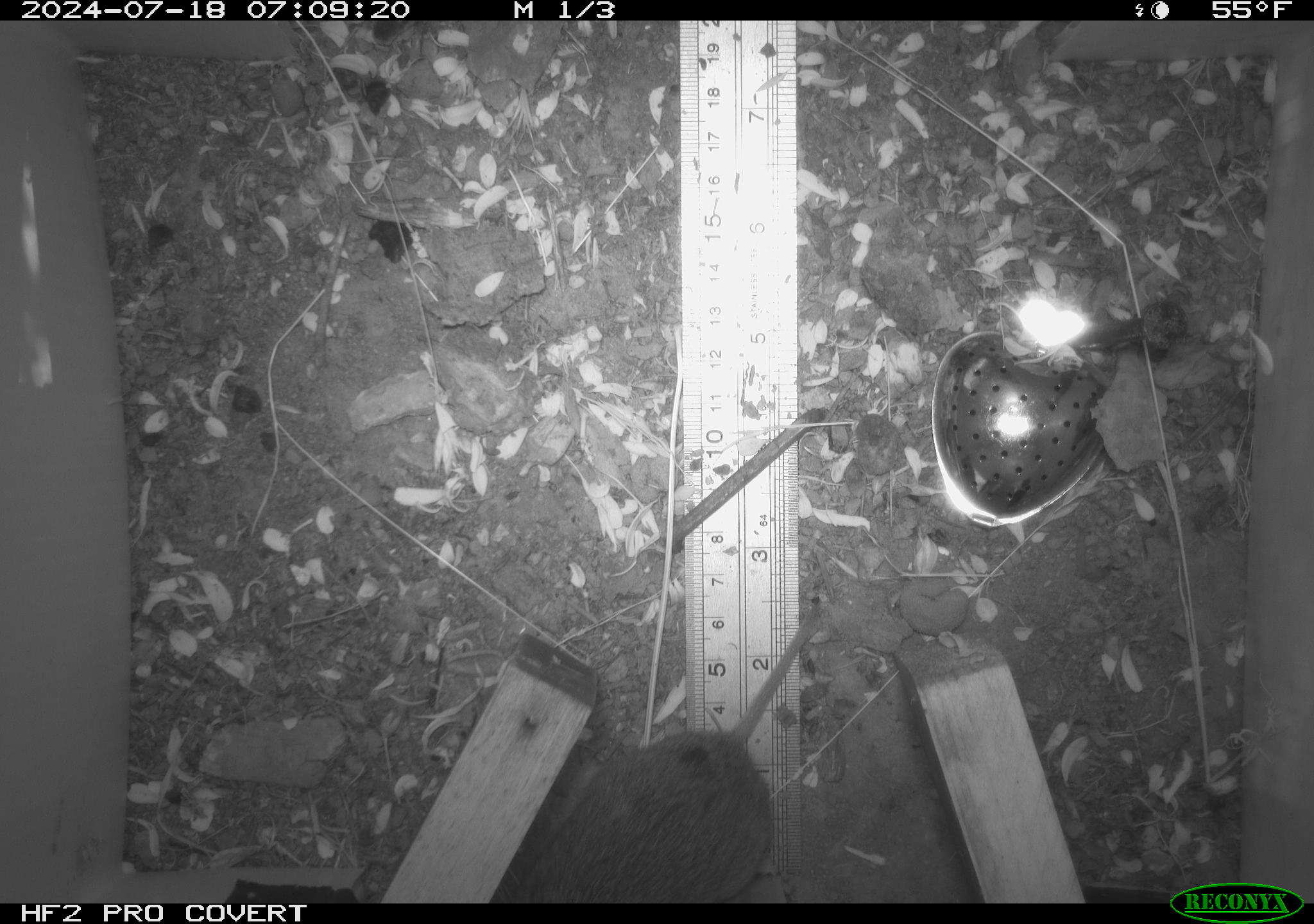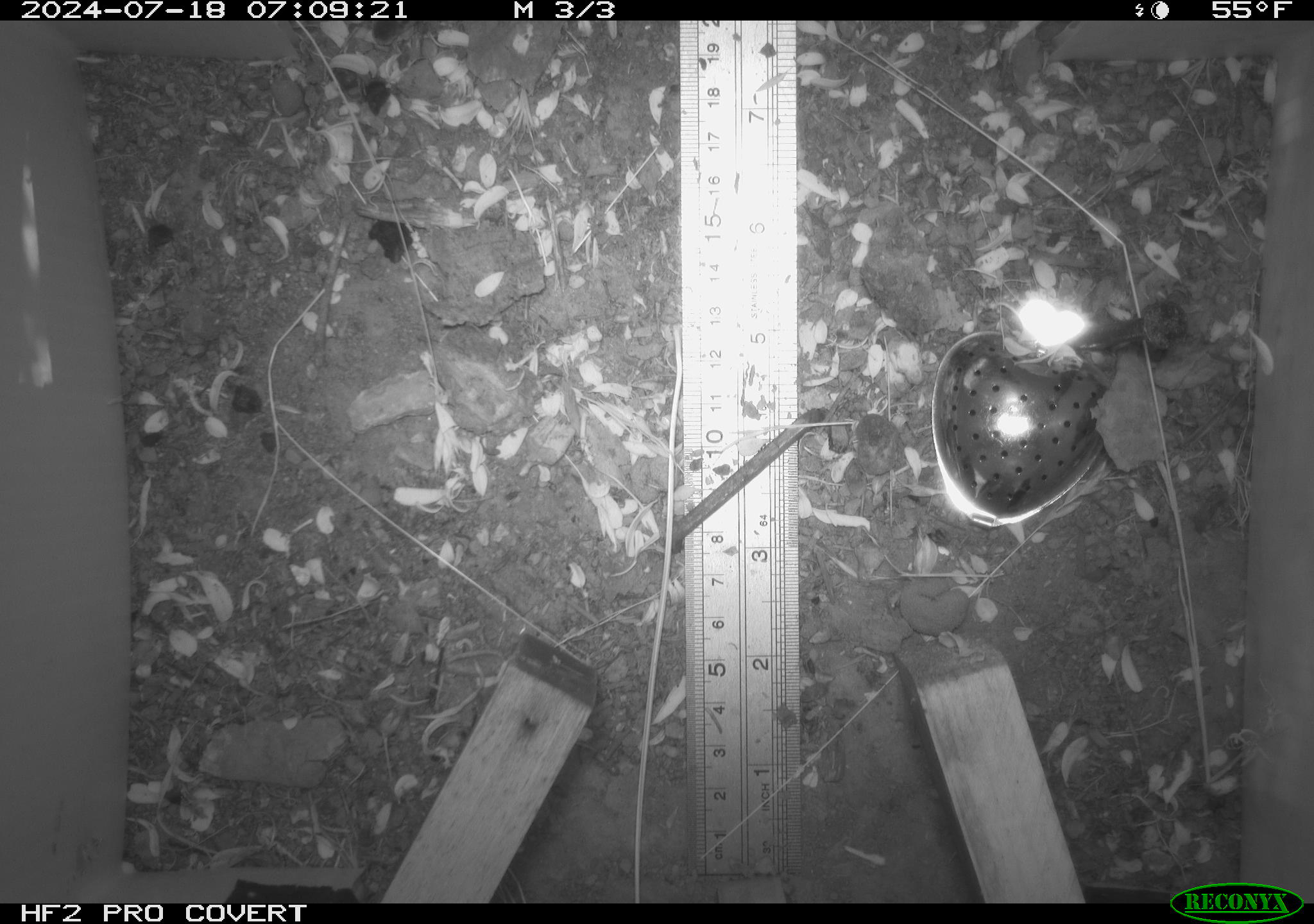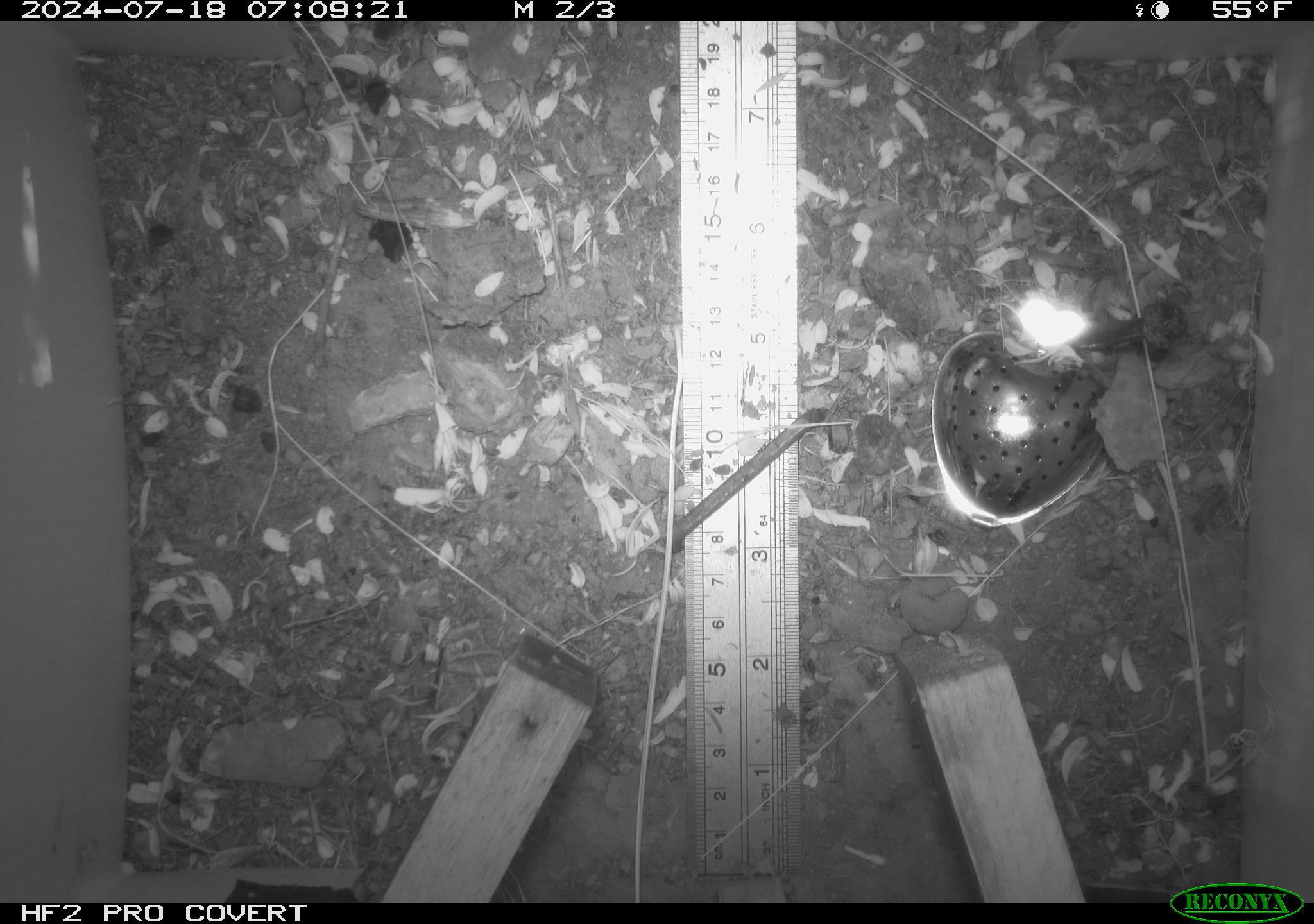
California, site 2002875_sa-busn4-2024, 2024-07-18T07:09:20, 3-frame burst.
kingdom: Animalia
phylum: Chordata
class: Mammalia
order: Rodentia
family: Cricetidae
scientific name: Arvicolinae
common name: voles, lemmings, and muskrats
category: arvicolinae subfamily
Arvicolinae subfamily (voles, lemmings, and muskrats) (Arvicolinae).